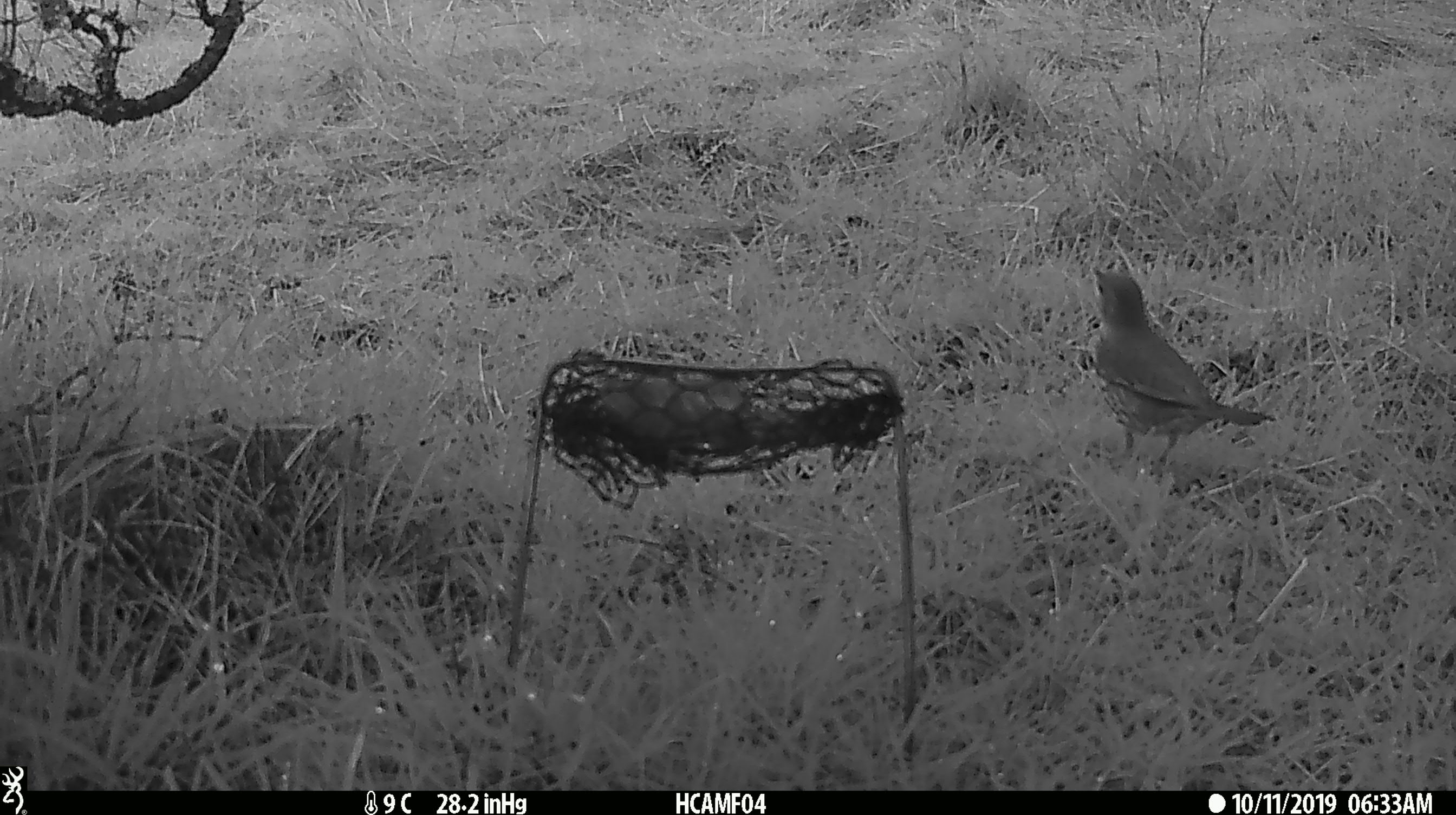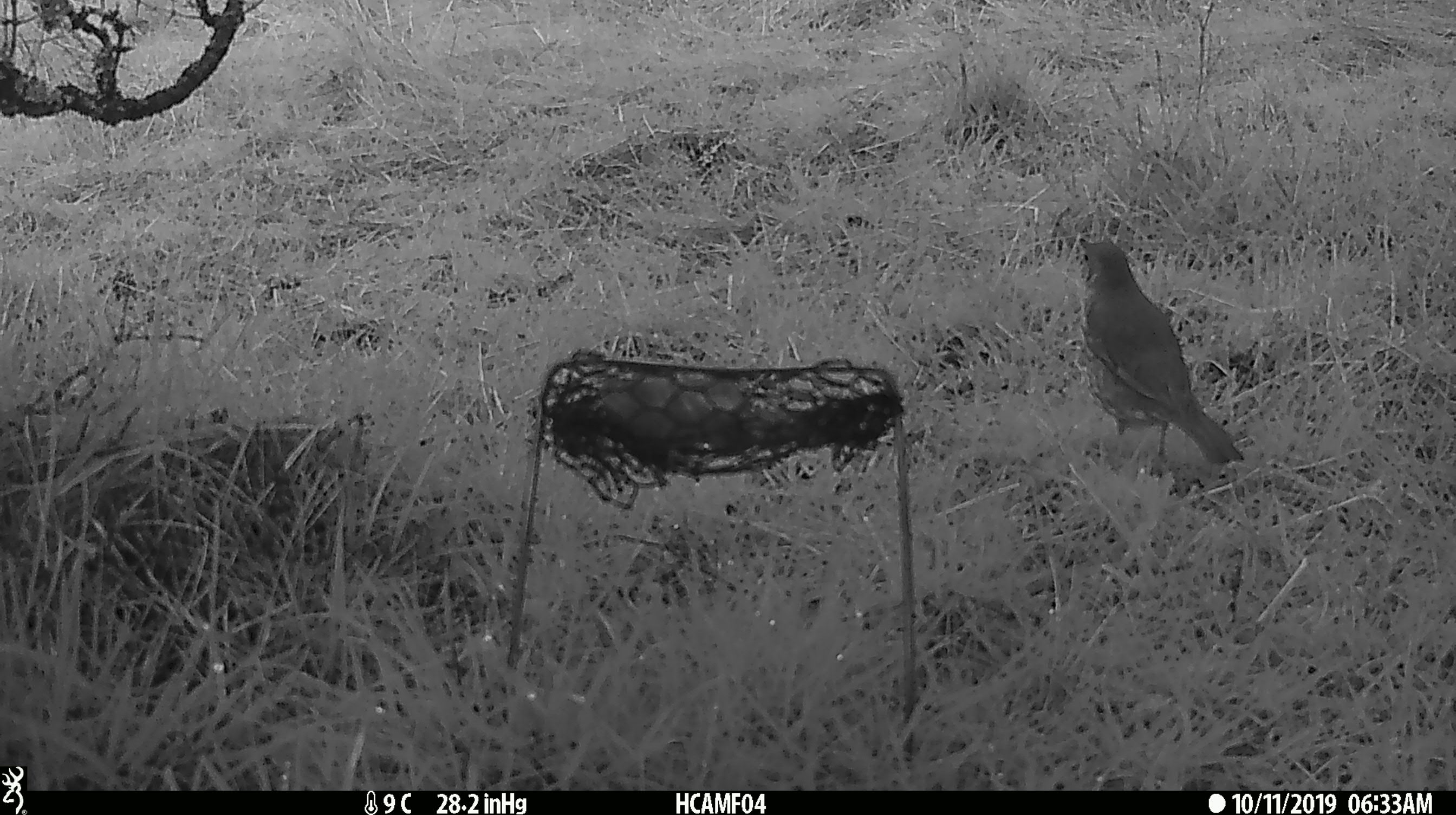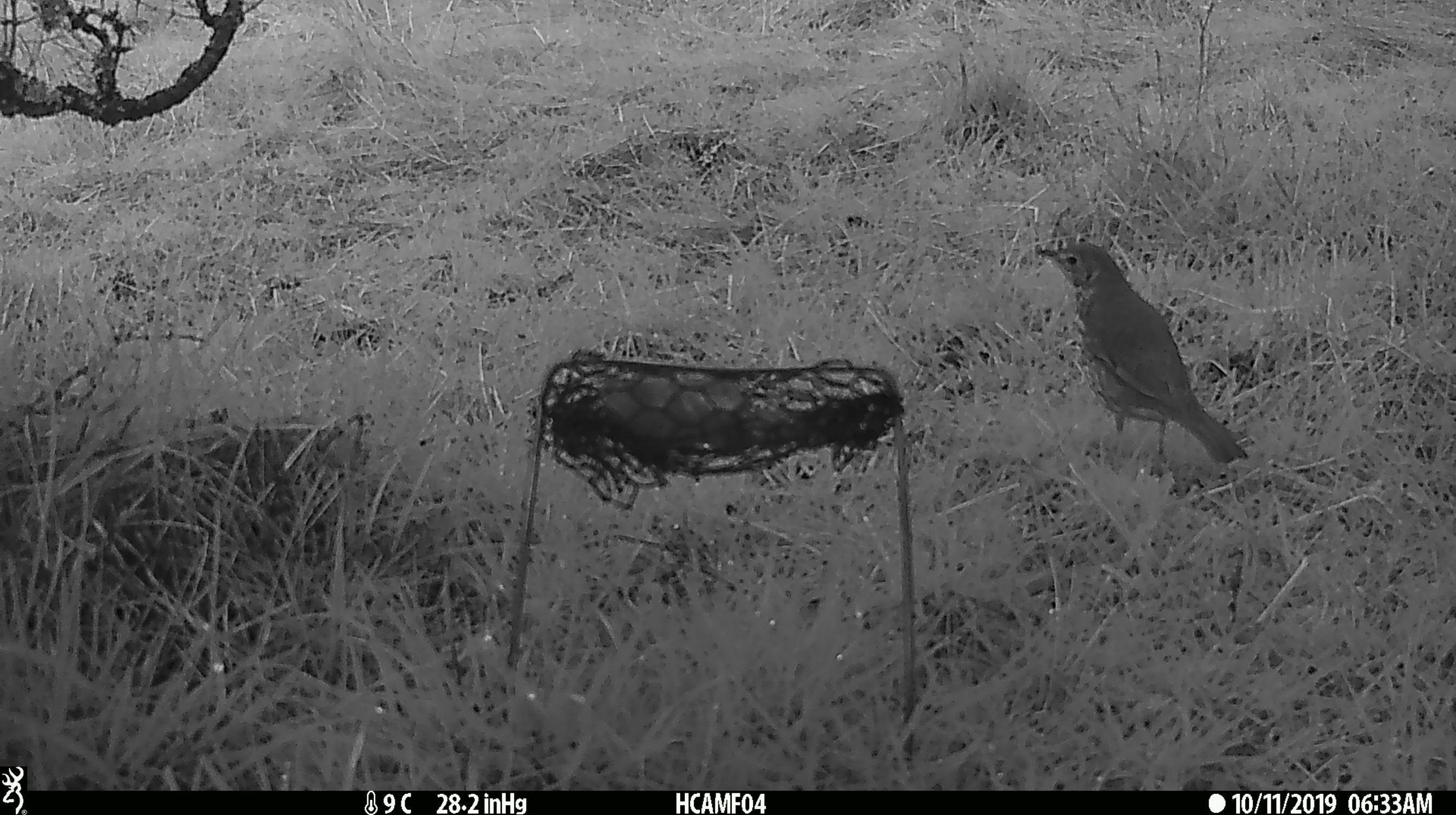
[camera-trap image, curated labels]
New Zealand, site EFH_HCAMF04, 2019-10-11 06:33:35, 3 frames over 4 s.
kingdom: Animalia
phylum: Chordata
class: Aves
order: Passeriformes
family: Turdidae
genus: Turdus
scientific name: Turdus philomelos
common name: song thrush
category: thrush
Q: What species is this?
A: Thrush (song thrush) (Turdus philomelos).